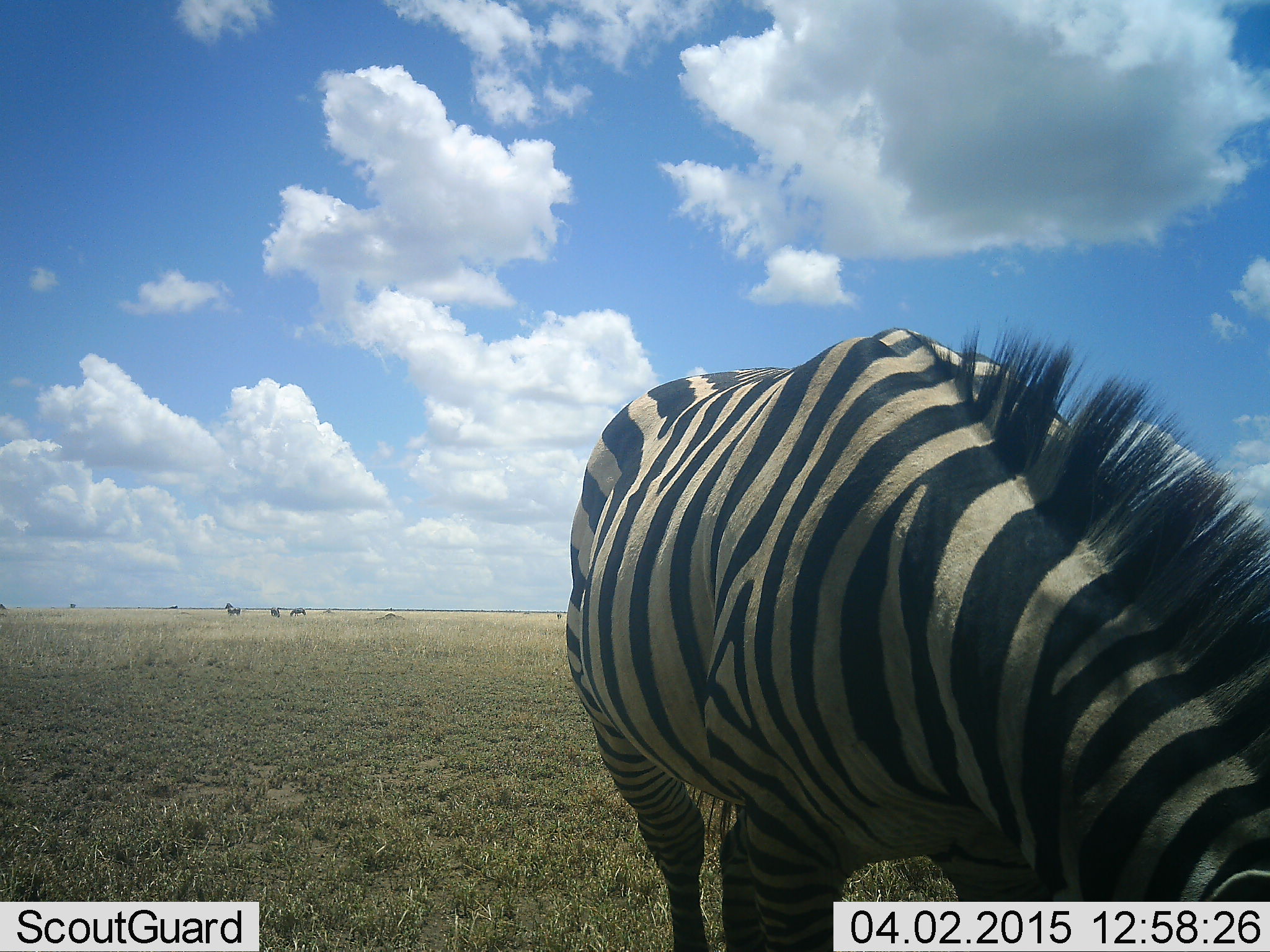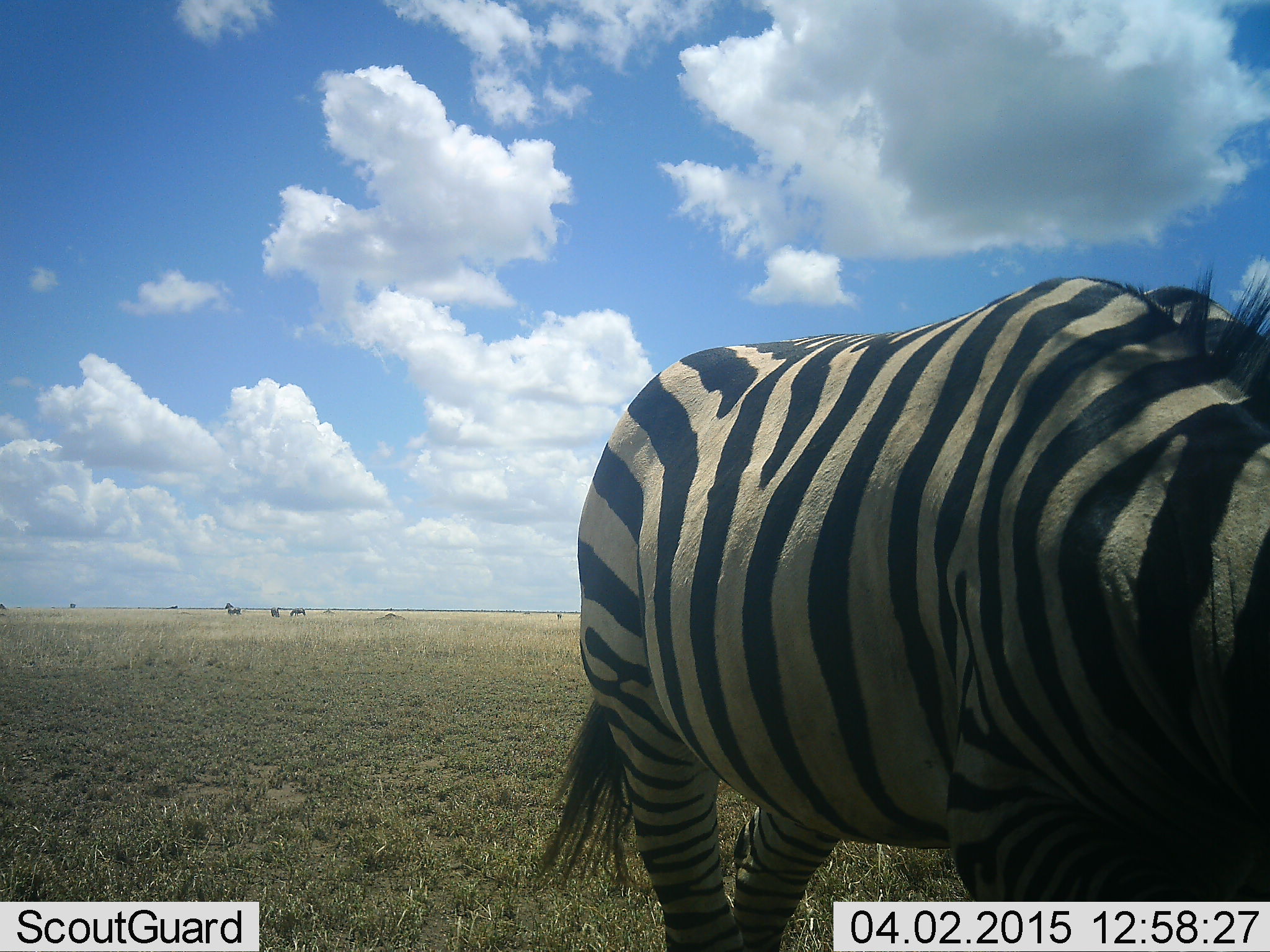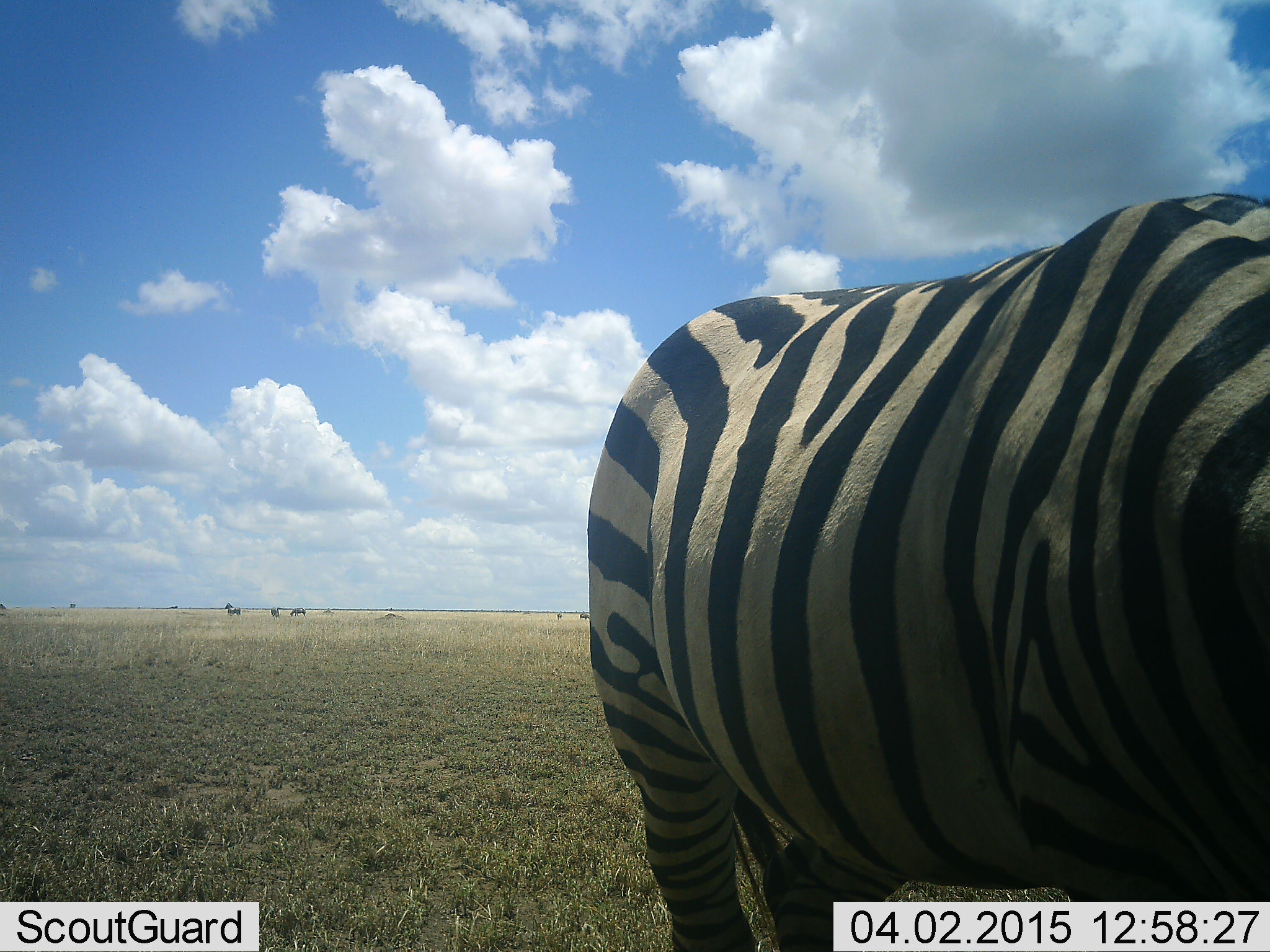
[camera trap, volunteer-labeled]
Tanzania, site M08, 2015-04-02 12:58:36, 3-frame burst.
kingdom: Animalia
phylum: Chordata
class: Mammalia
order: Perissodactyla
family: Equidae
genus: Equus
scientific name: Equus quagga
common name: plains zebra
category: zebra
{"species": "zebra (plains zebra) (Equus quagga)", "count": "1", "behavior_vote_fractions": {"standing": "50%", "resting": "0%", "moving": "20%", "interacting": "0%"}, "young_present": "0%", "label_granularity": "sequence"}